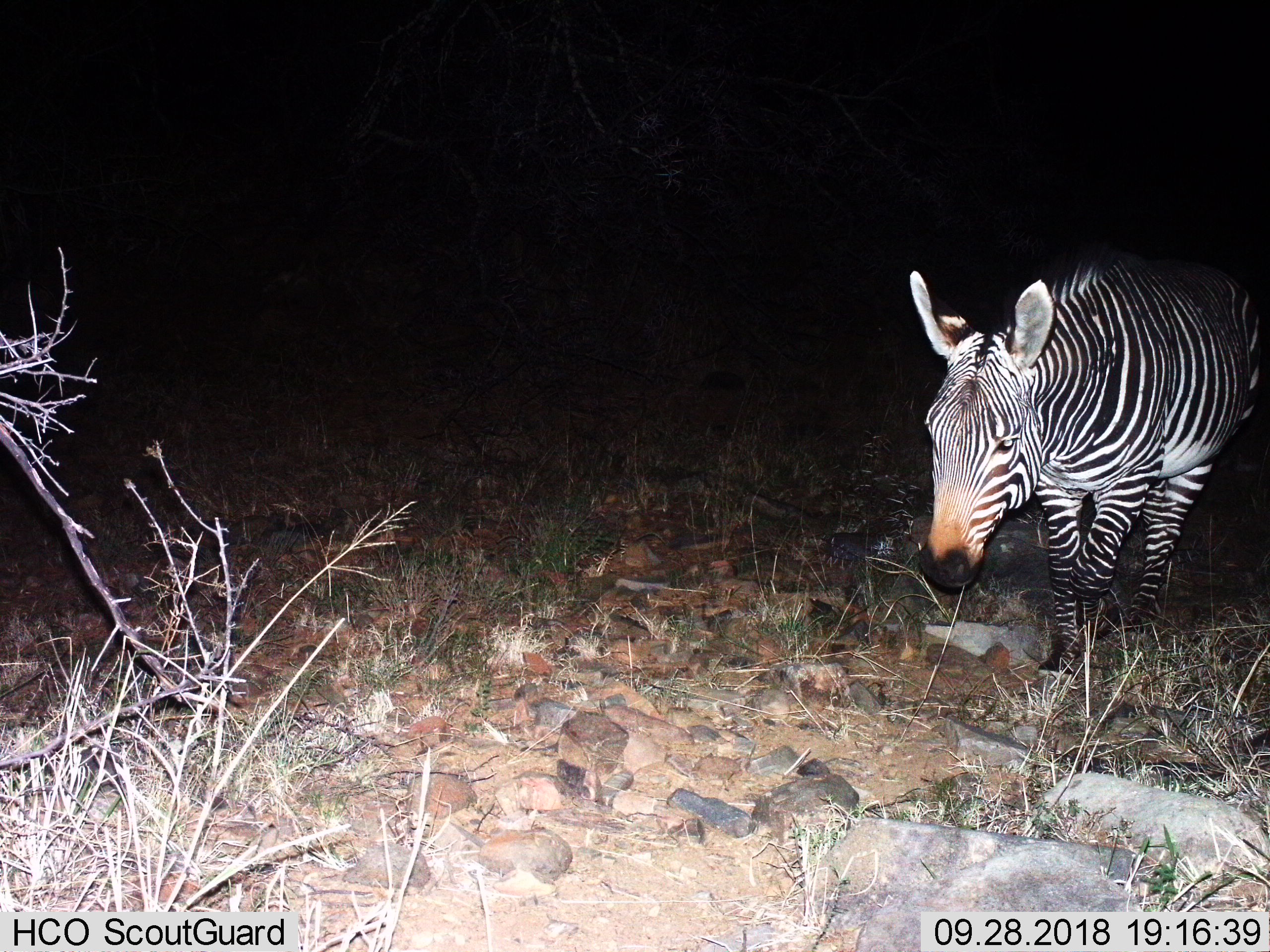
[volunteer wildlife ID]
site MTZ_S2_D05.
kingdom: Animalia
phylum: Chordata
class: Mammalia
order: Perissodactyla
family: Equidae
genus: Equus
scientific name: Equus zebra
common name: mountain zebra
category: zebramountain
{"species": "zebramountain (mountain zebra) (Equus zebra)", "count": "1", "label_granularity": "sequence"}